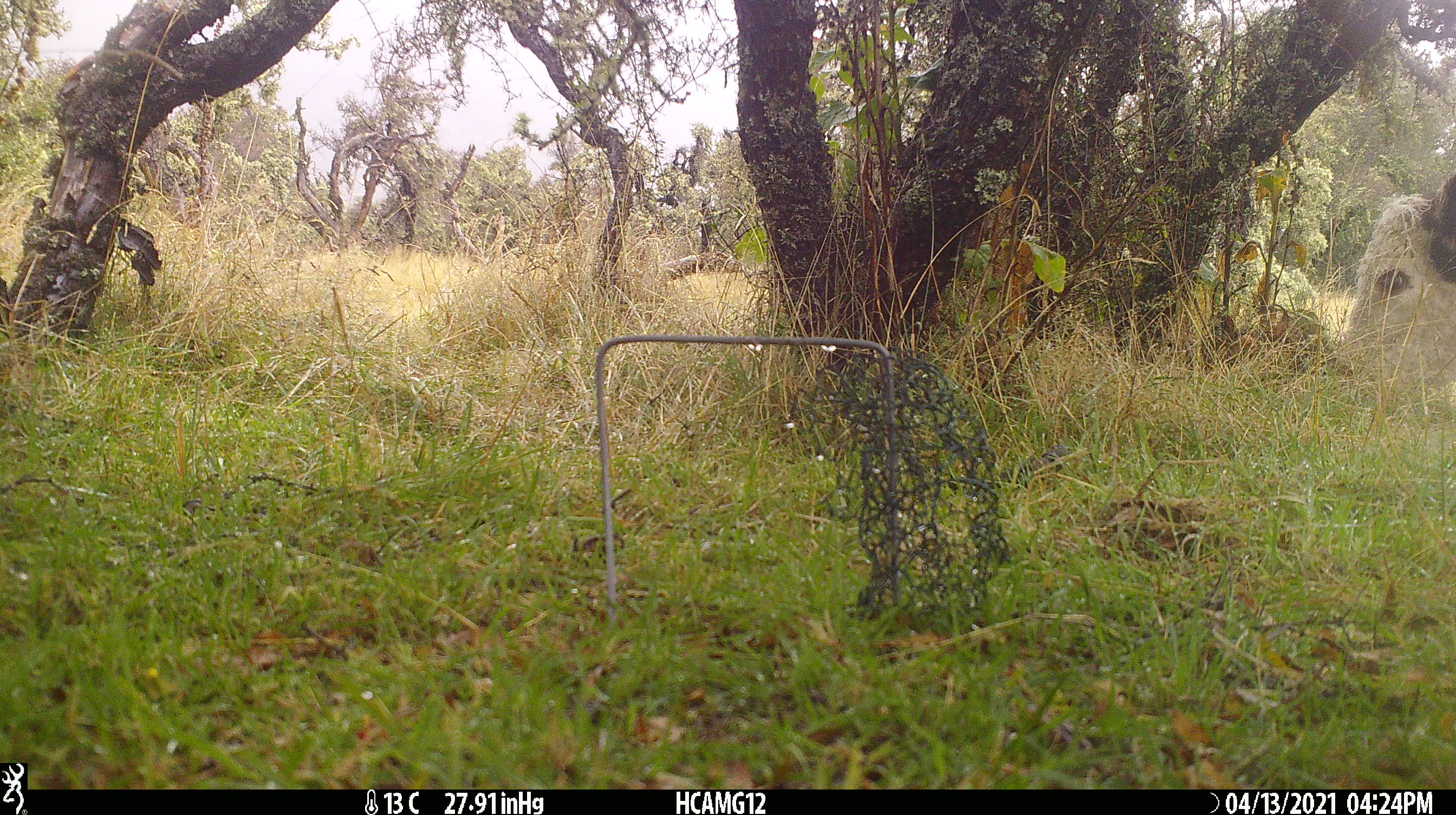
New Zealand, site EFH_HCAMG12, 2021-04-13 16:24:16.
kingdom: Animalia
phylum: Chordata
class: Mammalia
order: Artiodactyla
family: Bovidae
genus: Bos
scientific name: Bos taurus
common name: domestic cow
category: cow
Cow (domestic cow) (Bos taurus).